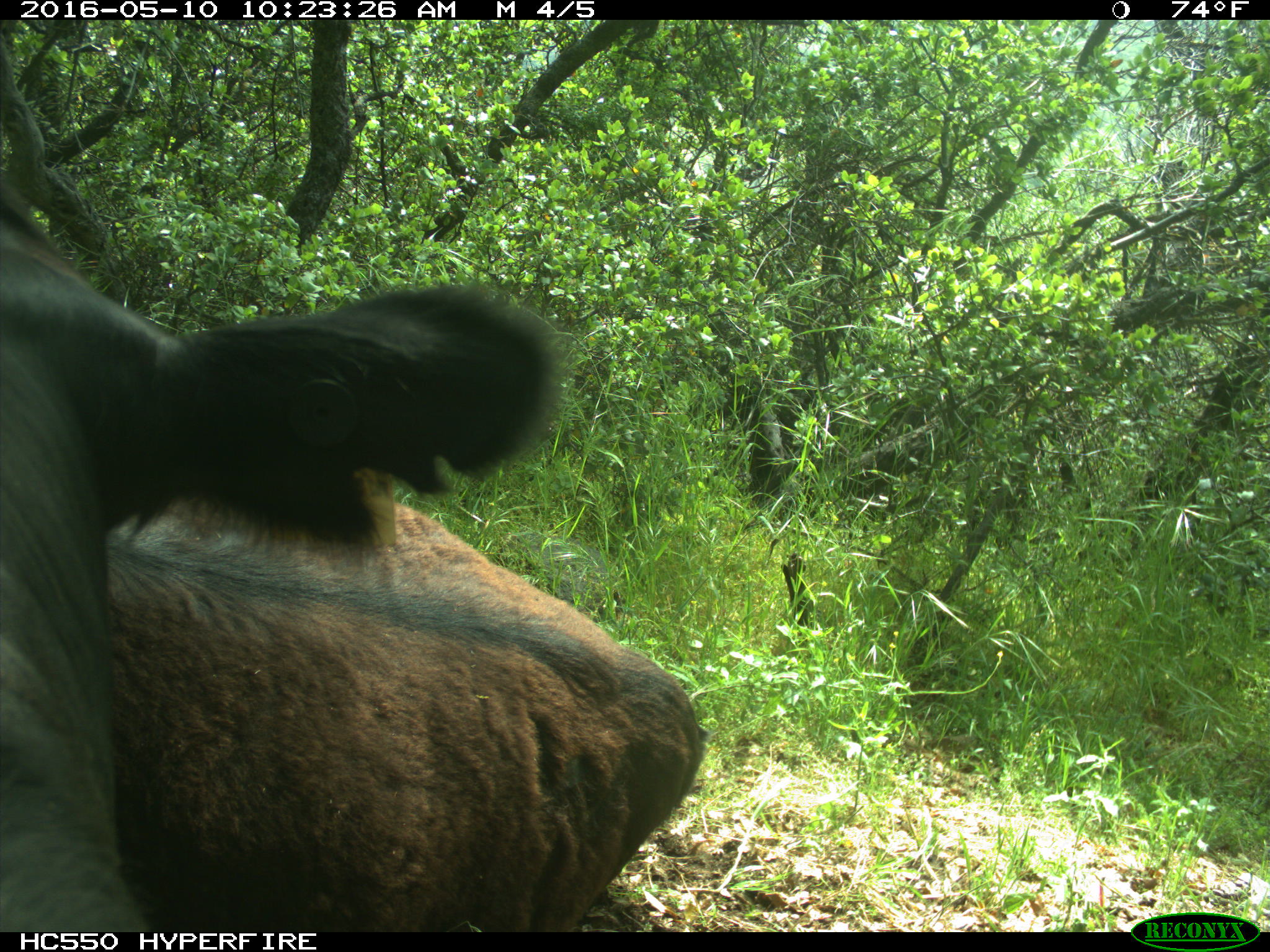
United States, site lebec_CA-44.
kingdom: Animalia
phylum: Chordata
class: Mammalia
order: Artiodactyla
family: Bovidae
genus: Bos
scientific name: Bos taurus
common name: domestic cow